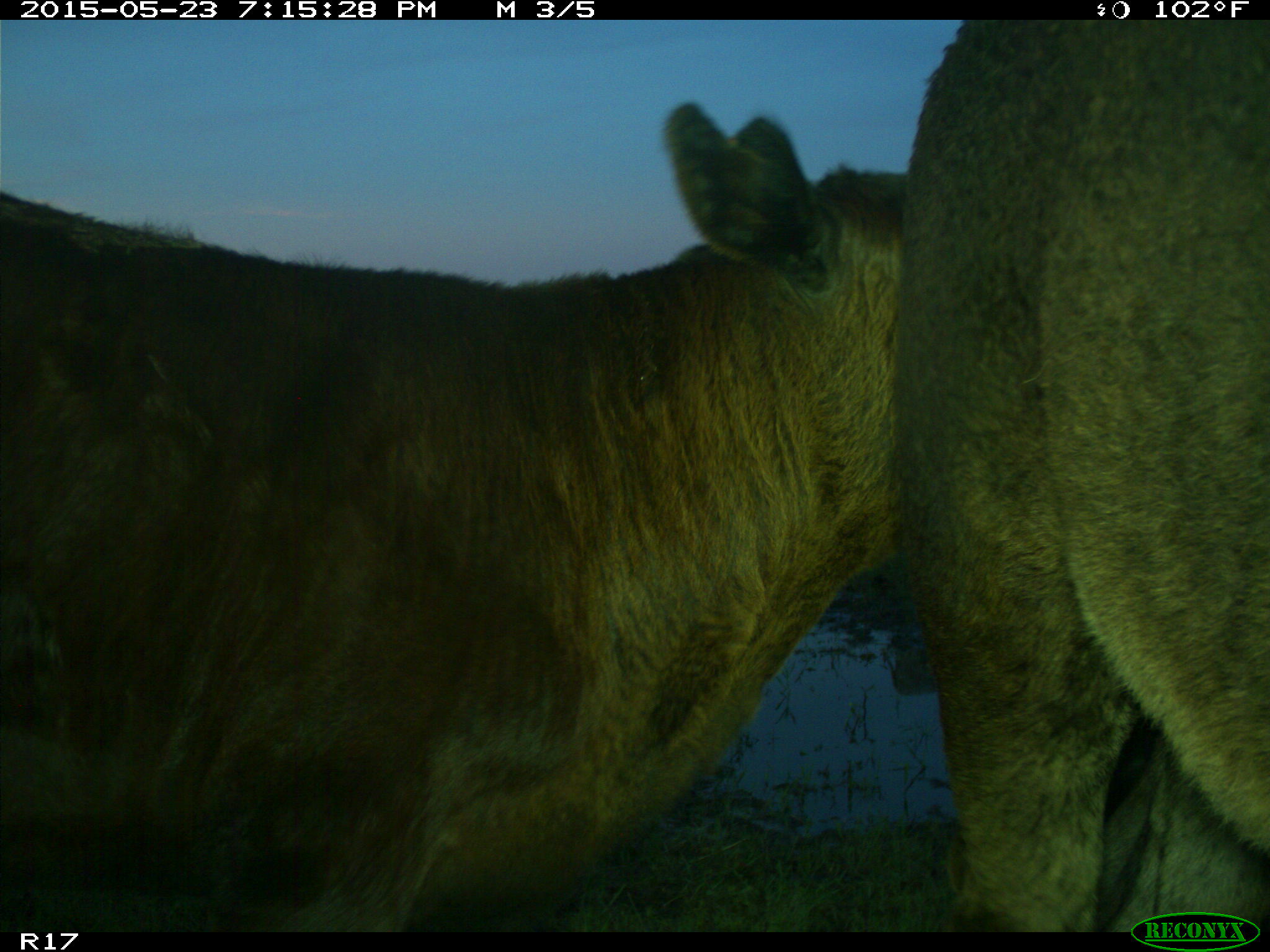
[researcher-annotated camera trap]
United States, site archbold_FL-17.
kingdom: Animalia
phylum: Chordata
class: Mammalia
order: Artiodactyla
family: Bovidae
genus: Bos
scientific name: Bos taurus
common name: domestic cow